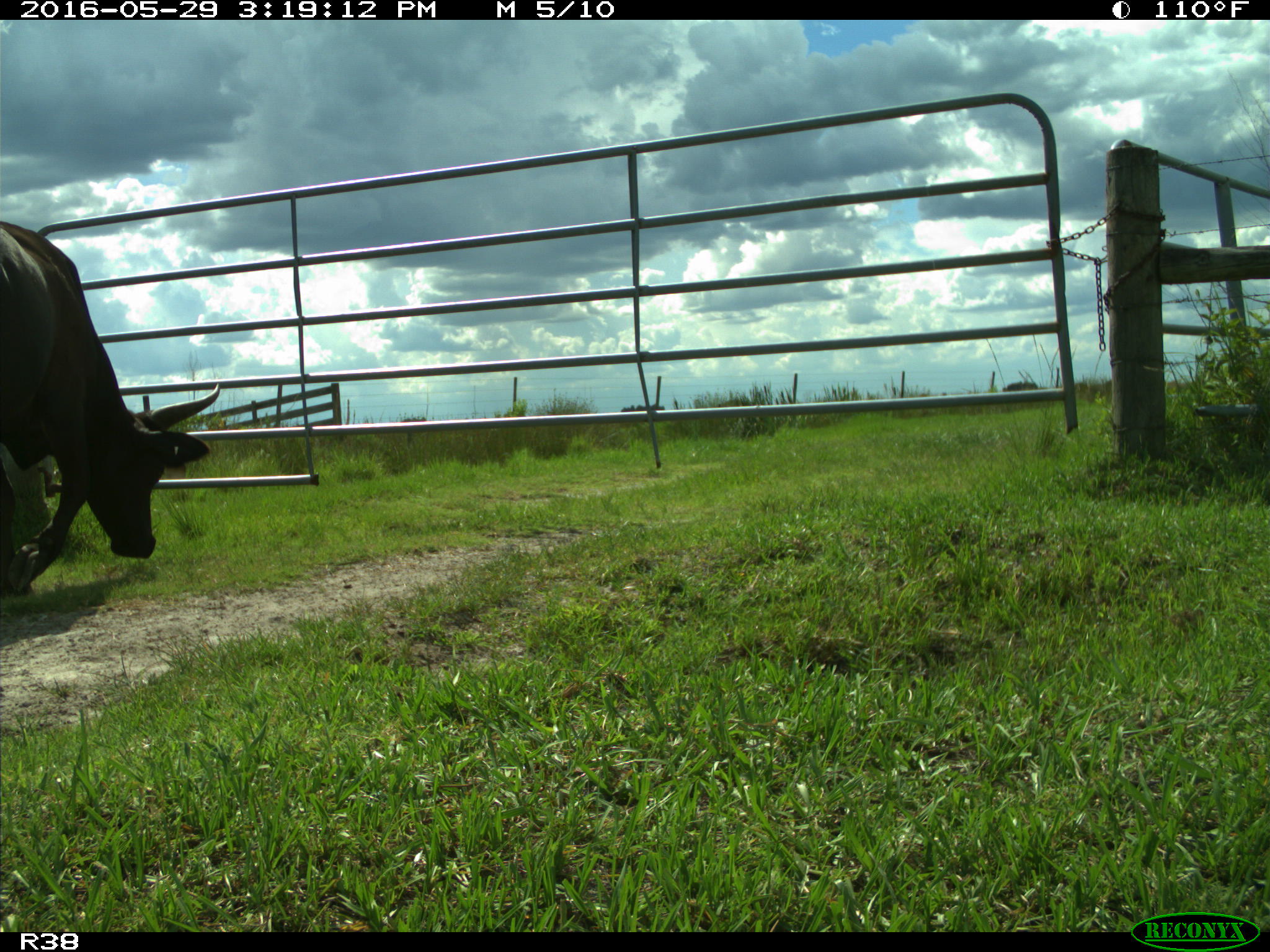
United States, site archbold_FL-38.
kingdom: Animalia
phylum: Chordata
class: Mammalia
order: Artiodactyla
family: Bovidae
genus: Bos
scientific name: Bos taurus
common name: domestic cow